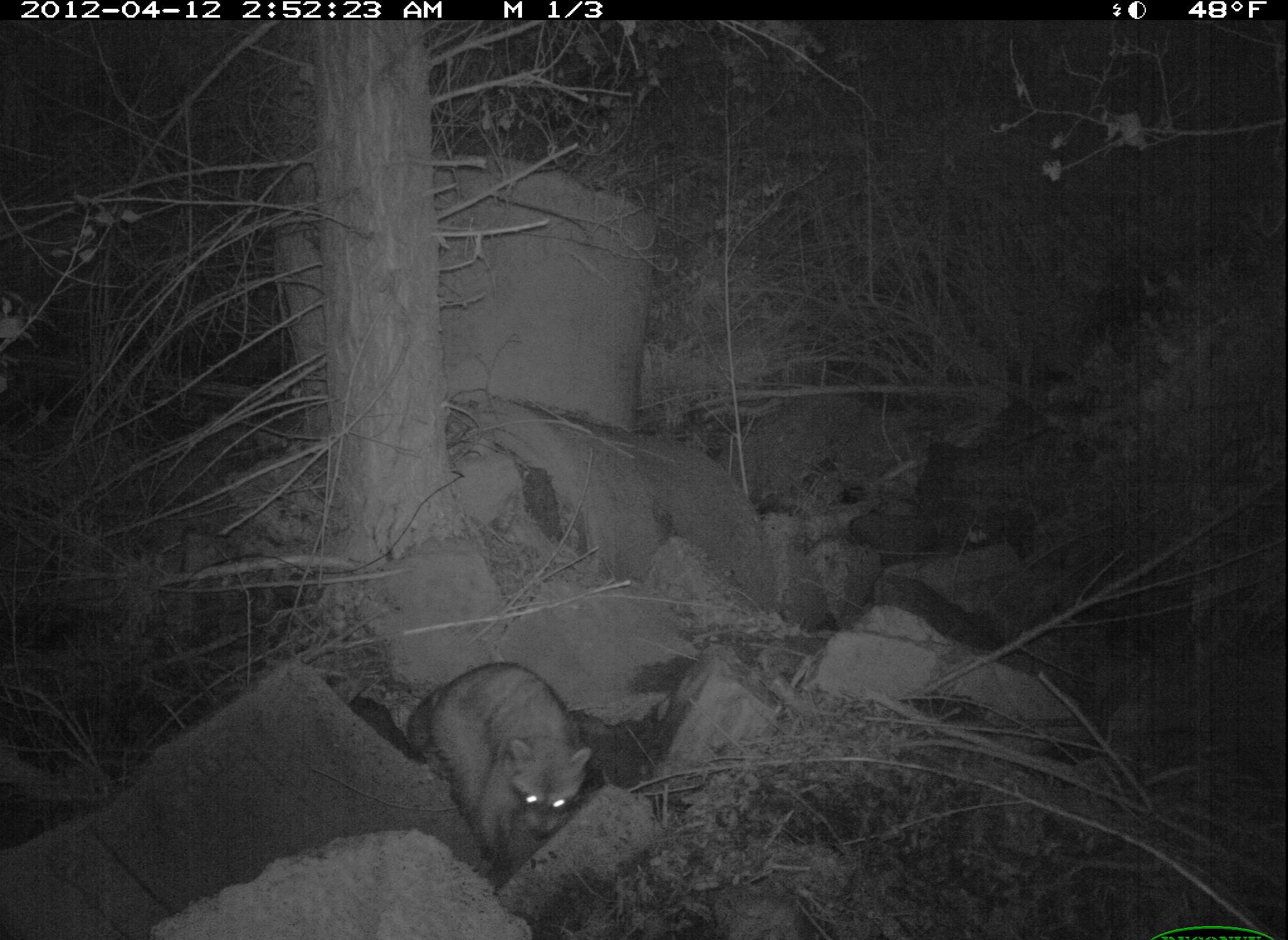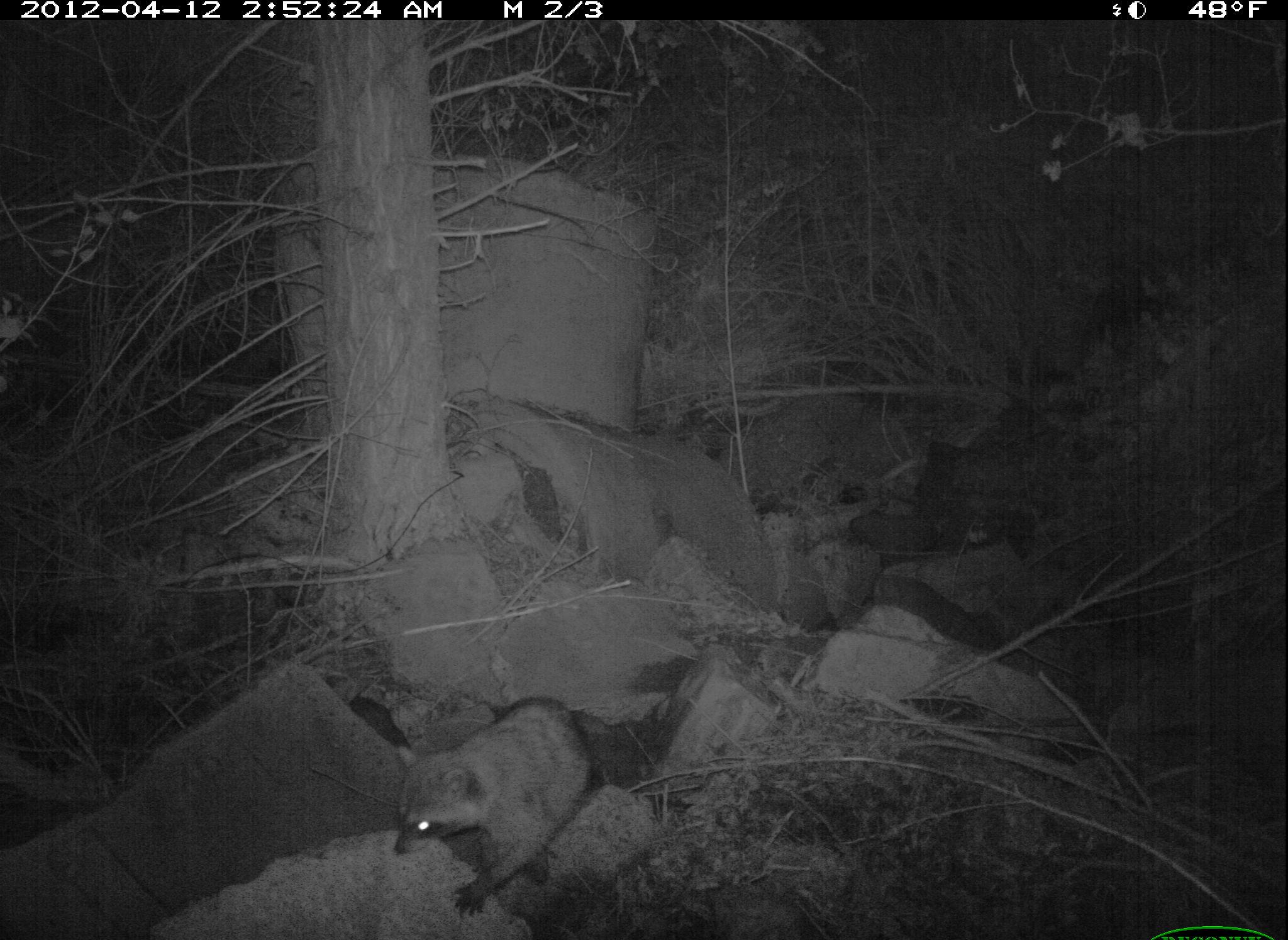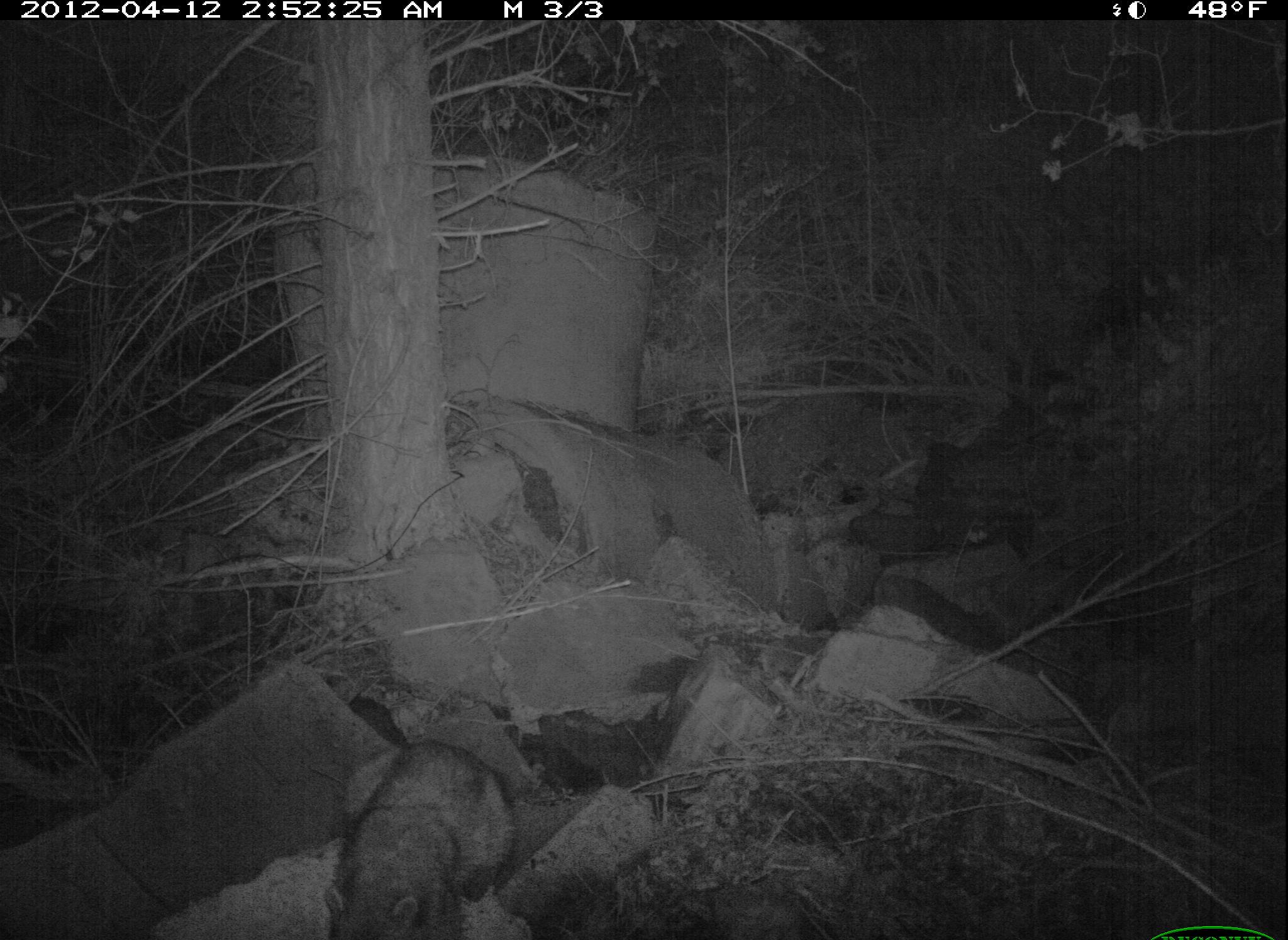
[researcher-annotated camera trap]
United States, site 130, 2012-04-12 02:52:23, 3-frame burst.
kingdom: Animalia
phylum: Chordata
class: Mammalia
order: Carnivora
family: Procyonidae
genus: Procyon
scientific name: Procyon lotor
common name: raccoon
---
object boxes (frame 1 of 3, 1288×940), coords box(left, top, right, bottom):
raccoon: box(399, 654, 596, 850)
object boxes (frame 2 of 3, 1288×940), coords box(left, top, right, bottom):
raccoon: box(362, 693, 612, 916)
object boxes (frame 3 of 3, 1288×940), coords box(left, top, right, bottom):
raccoon: box(304, 733, 525, 937)